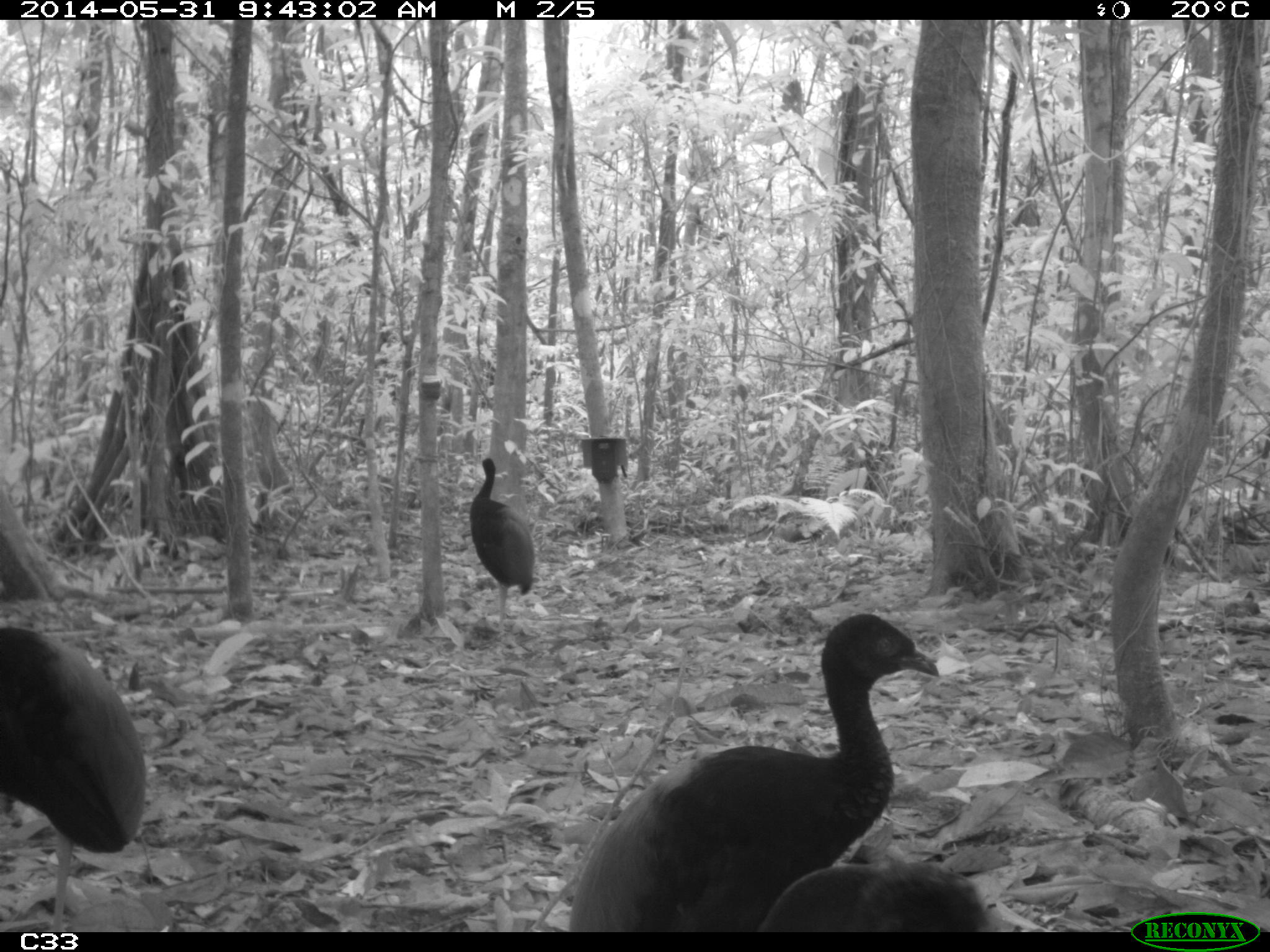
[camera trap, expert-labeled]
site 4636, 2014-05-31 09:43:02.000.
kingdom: Animalia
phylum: Chordata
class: Aves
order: Gruiformes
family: Psophiidae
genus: Psophia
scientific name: Psophia crepitans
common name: gray-winged trumpeter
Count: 5.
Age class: adult.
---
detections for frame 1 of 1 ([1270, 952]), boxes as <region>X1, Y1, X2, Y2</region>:
psophia crepitans: <region>565, 607, 943, 929</region>; <region>0, 622, 149, 930</region>; <region>754, 854, 992, 929</region>; <region>467, 455, 536, 639</region>